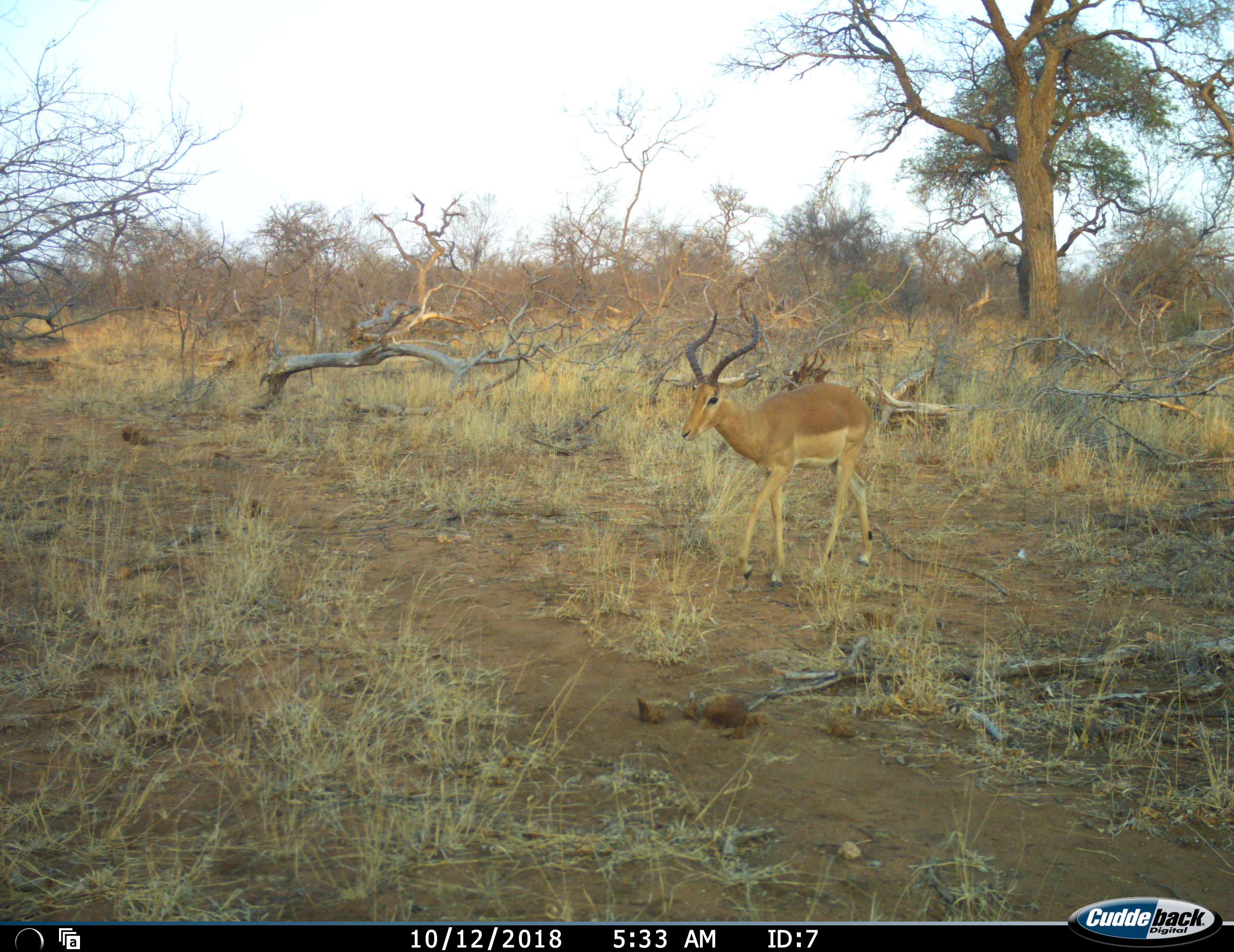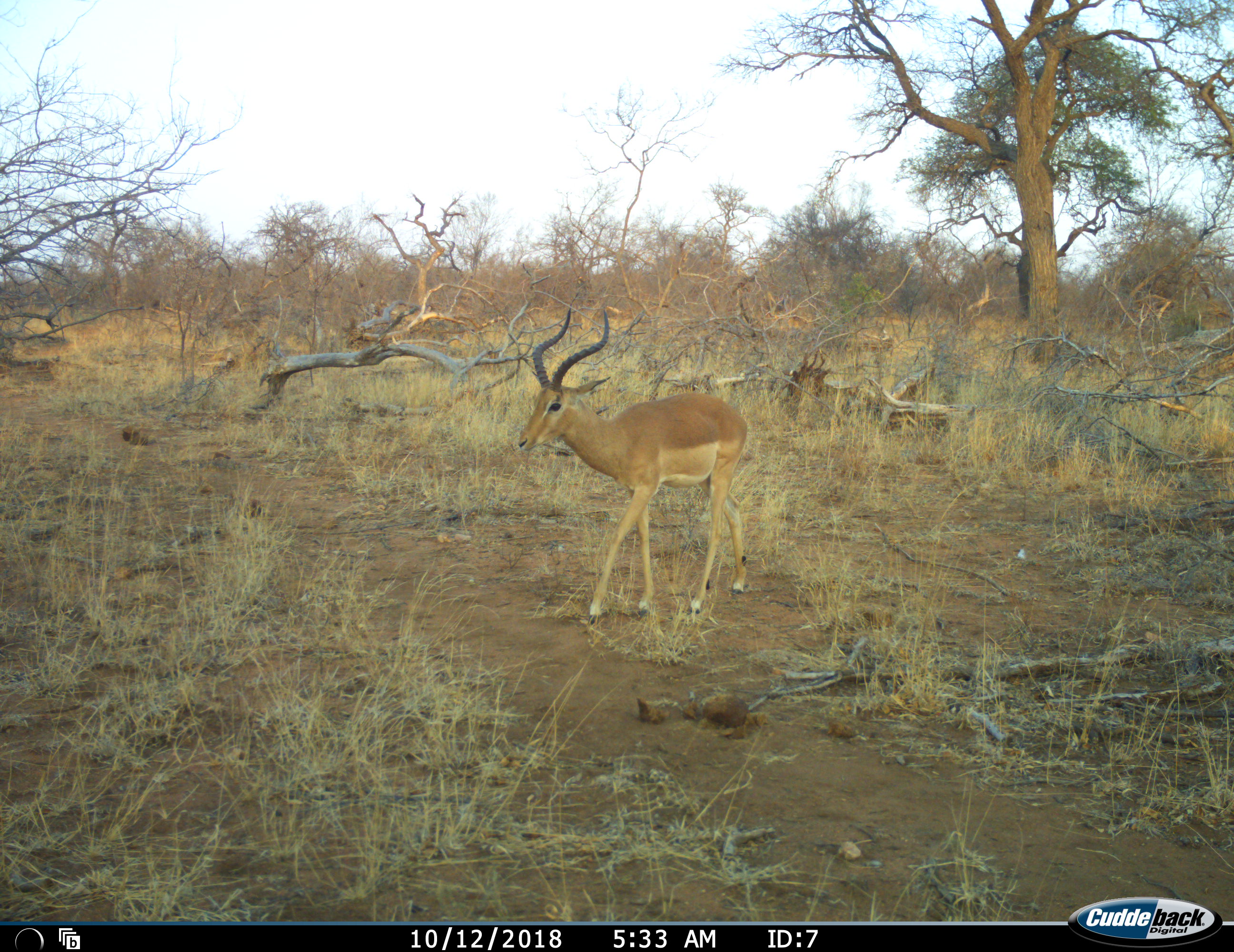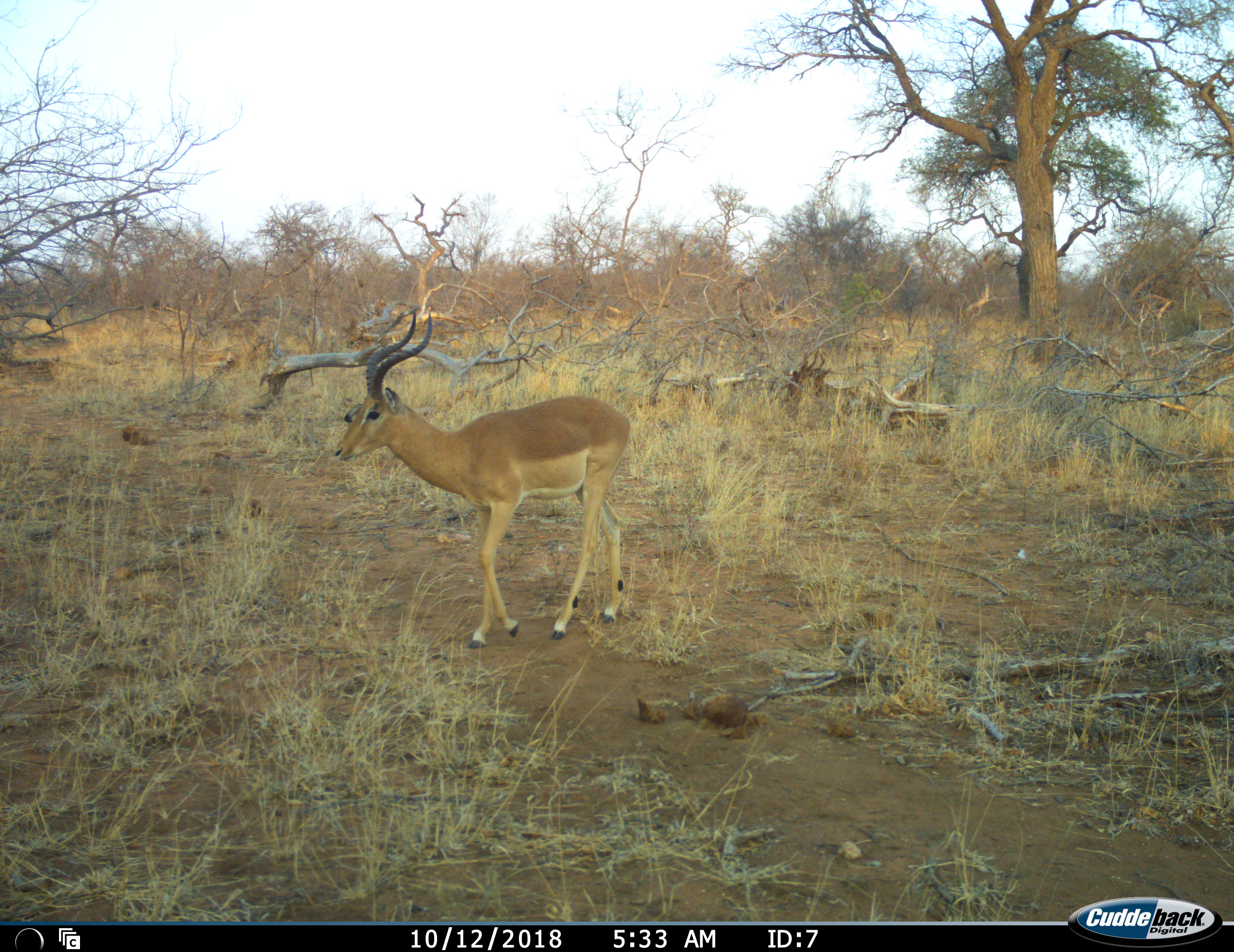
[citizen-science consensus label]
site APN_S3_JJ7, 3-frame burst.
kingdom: Animalia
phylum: Chordata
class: Mammalia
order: Artiodactyla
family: Bovidae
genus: Aepyceros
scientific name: Aepyceros melampus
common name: impala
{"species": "impala (Aepyceros melampus)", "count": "1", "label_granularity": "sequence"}